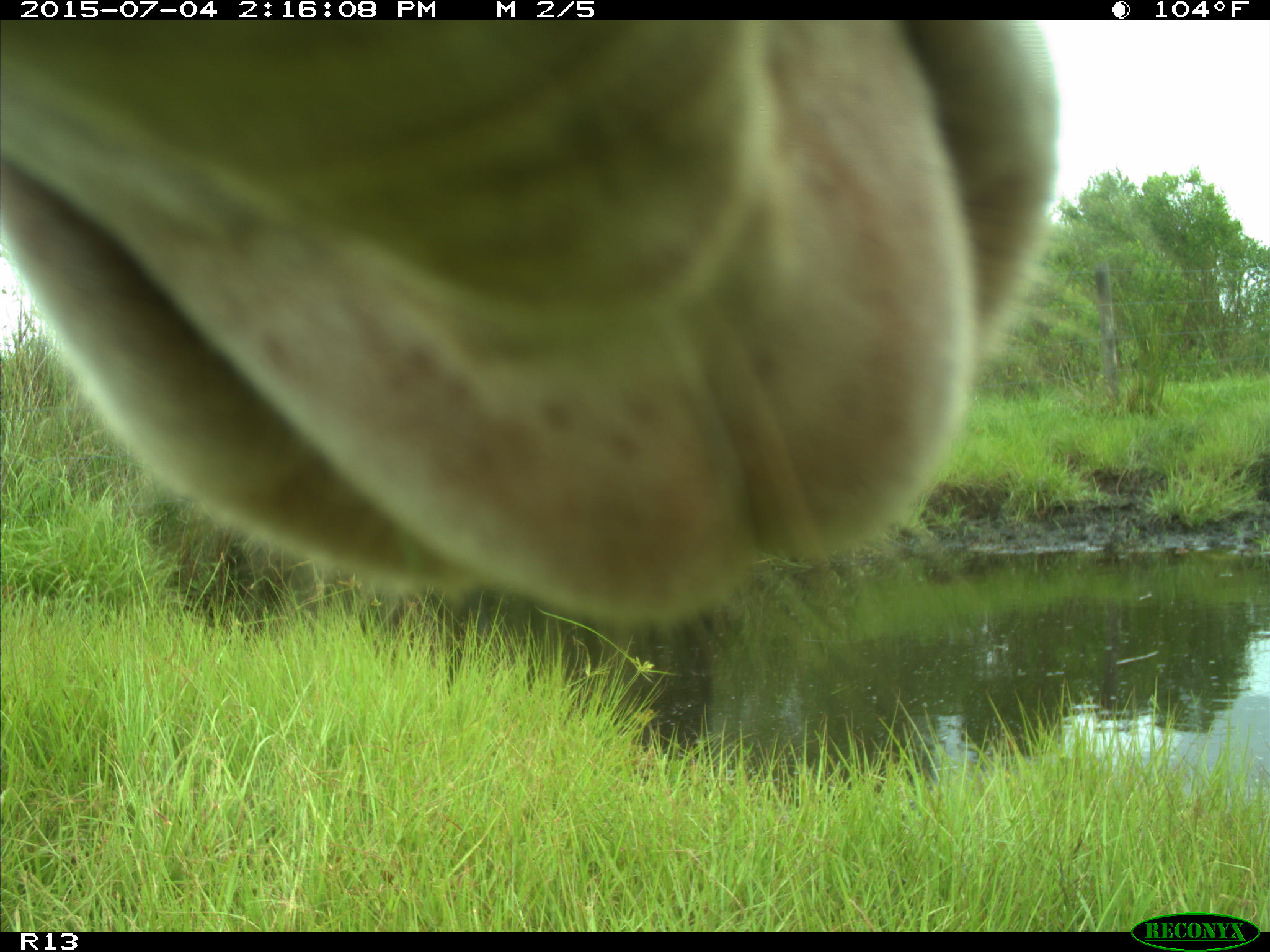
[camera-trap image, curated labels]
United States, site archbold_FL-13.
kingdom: Animalia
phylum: Chordata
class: Mammalia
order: Artiodactyla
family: Bovidae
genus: Bos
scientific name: Bos taurus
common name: domestic cow